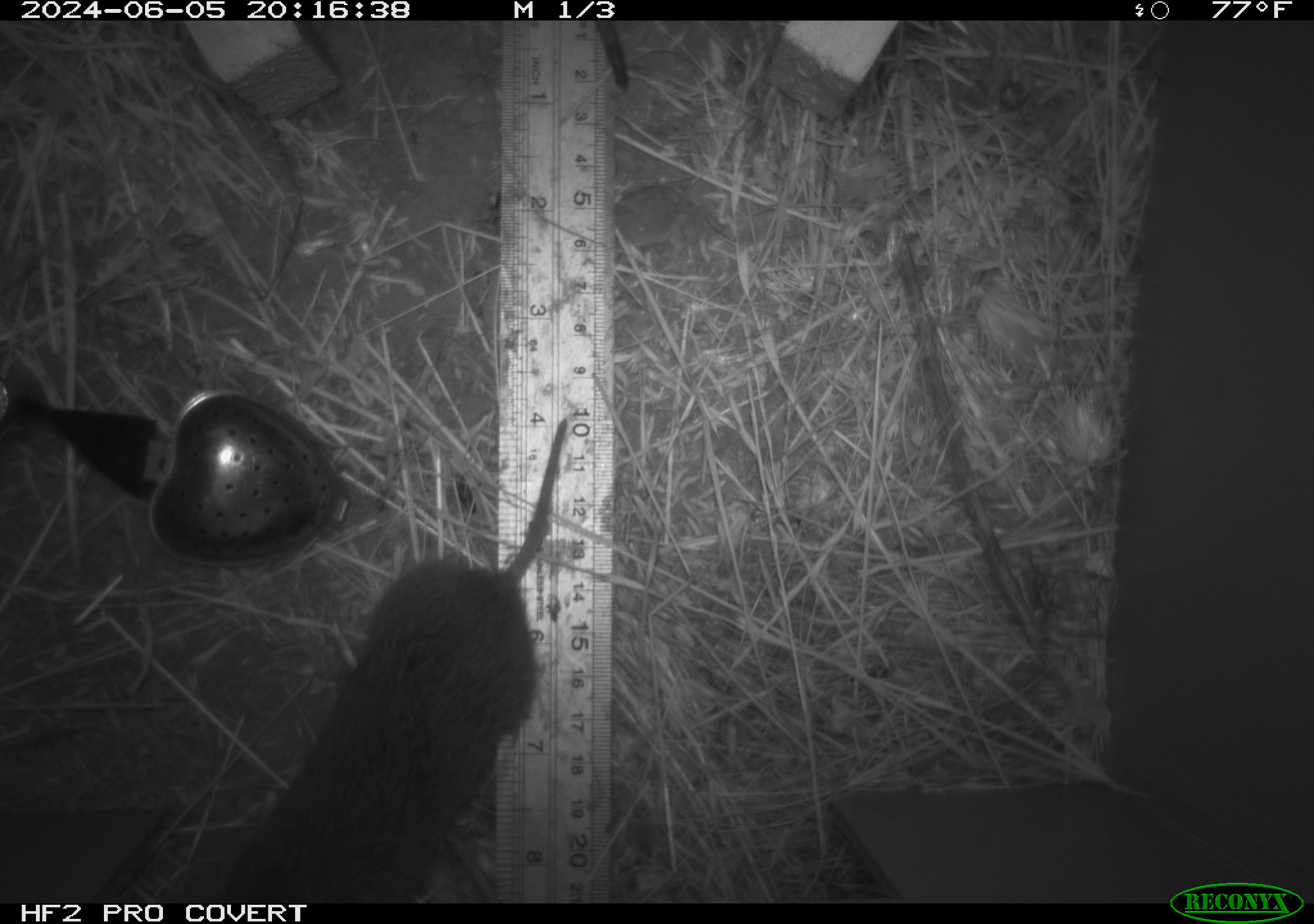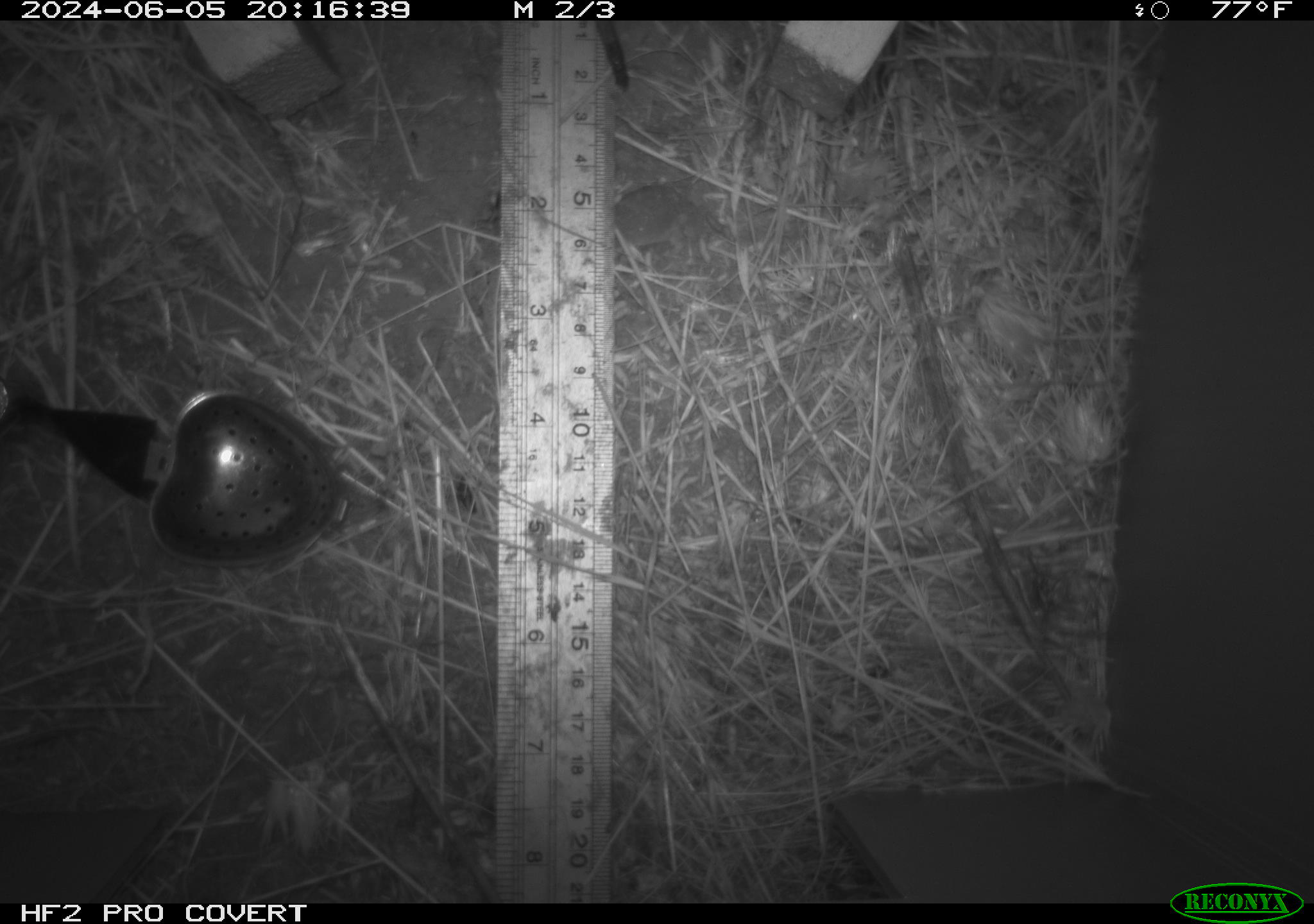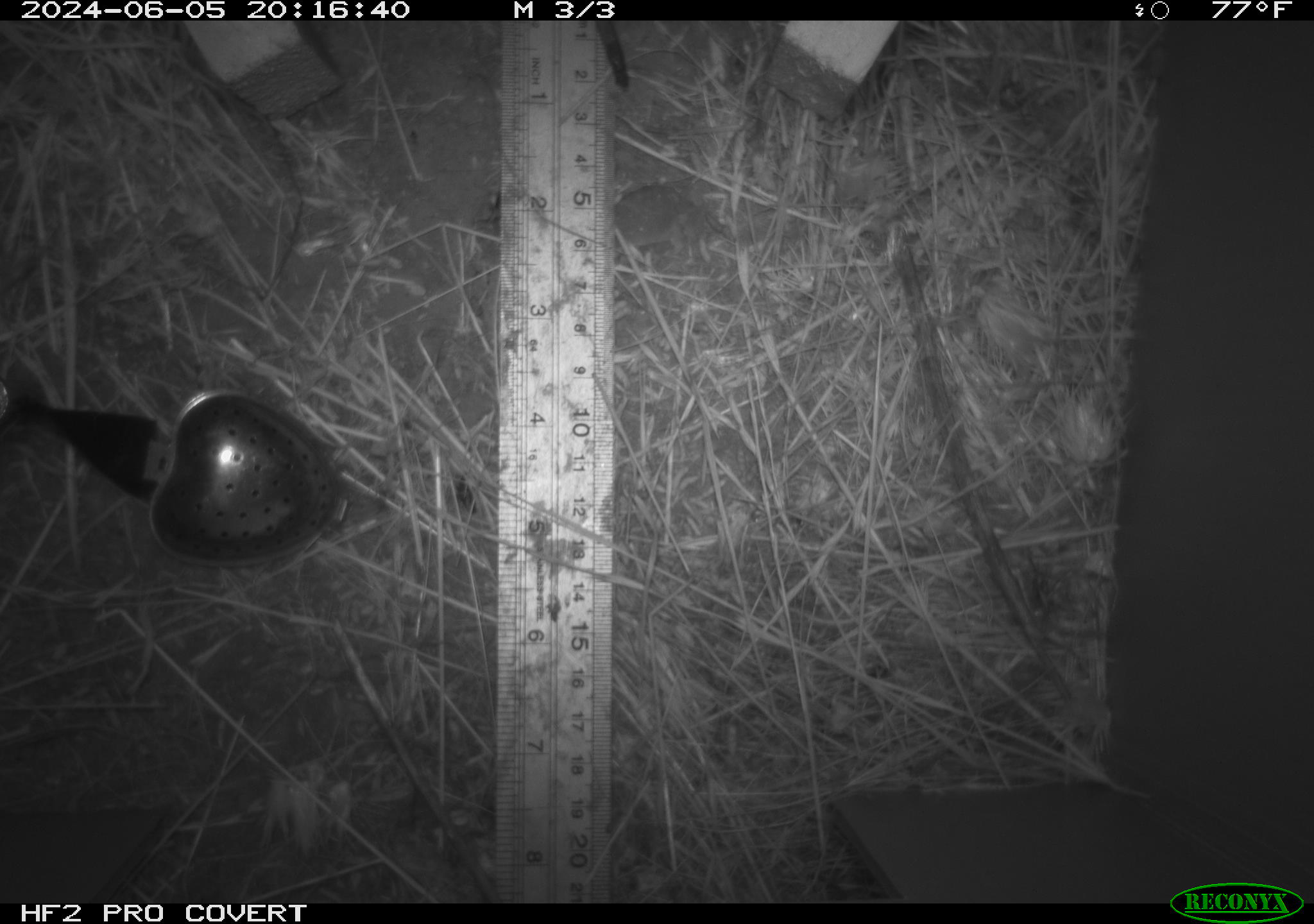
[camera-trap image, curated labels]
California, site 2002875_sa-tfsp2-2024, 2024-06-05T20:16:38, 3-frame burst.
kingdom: Animalia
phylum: Chordata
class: Mammalia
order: Rodentia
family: Cricetidae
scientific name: Arvicolinae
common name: voles, lemmings, and muskrats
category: arvicolinae subfamily